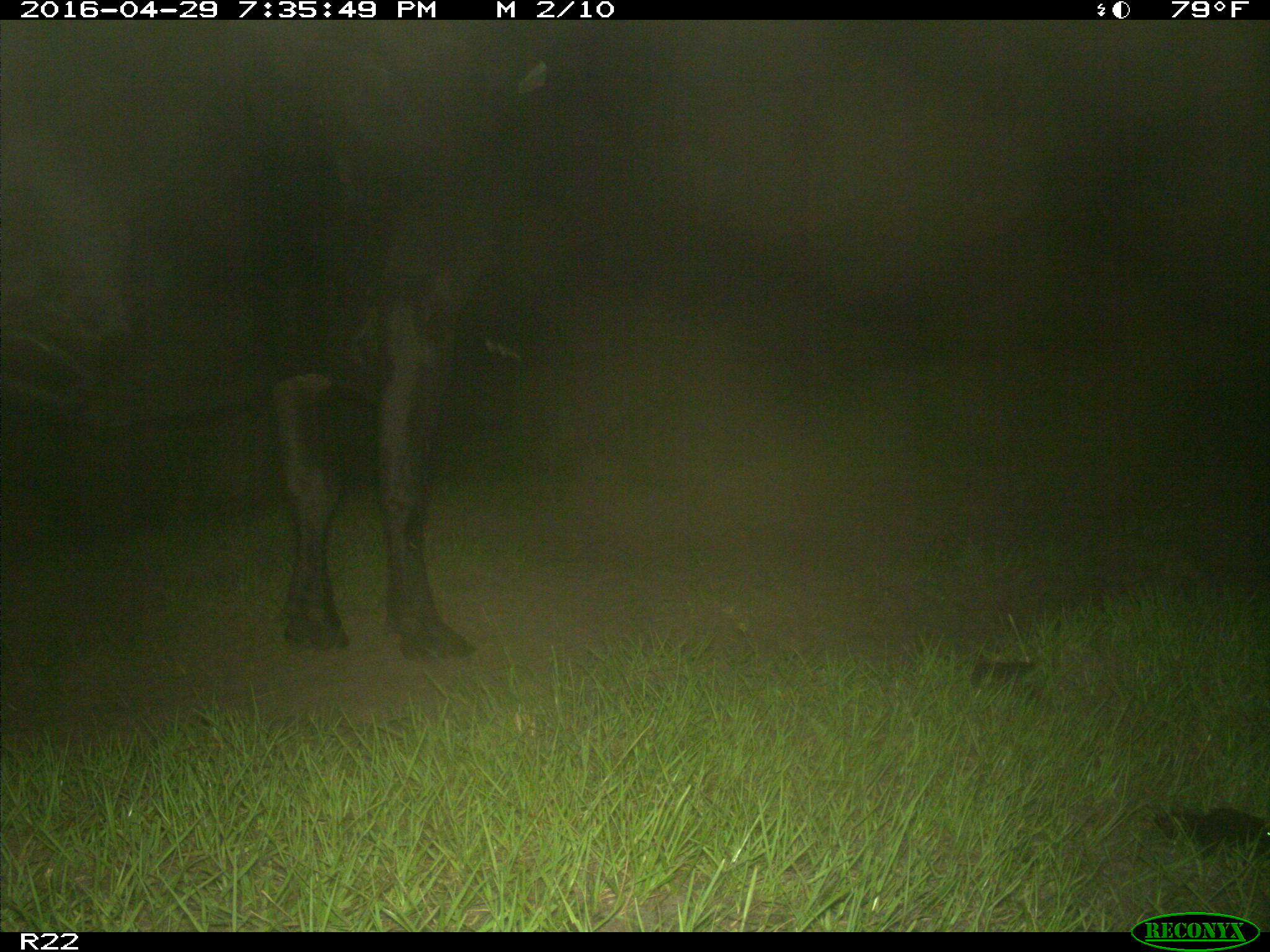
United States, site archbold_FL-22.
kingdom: Animalia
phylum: Chordata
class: Mammalia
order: Artiodactyla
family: Bovidae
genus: Bos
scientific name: Bos taurus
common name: domestic cow